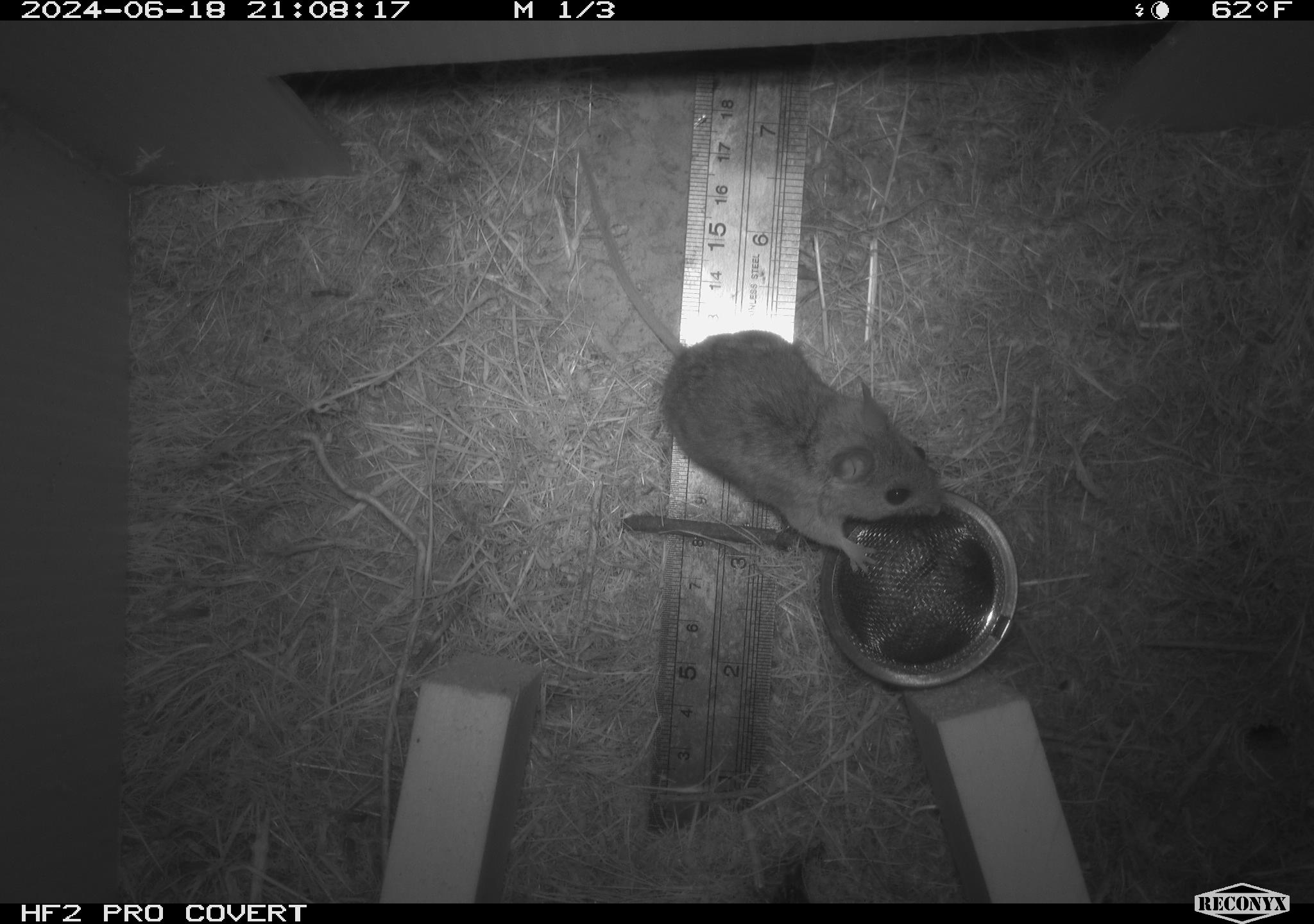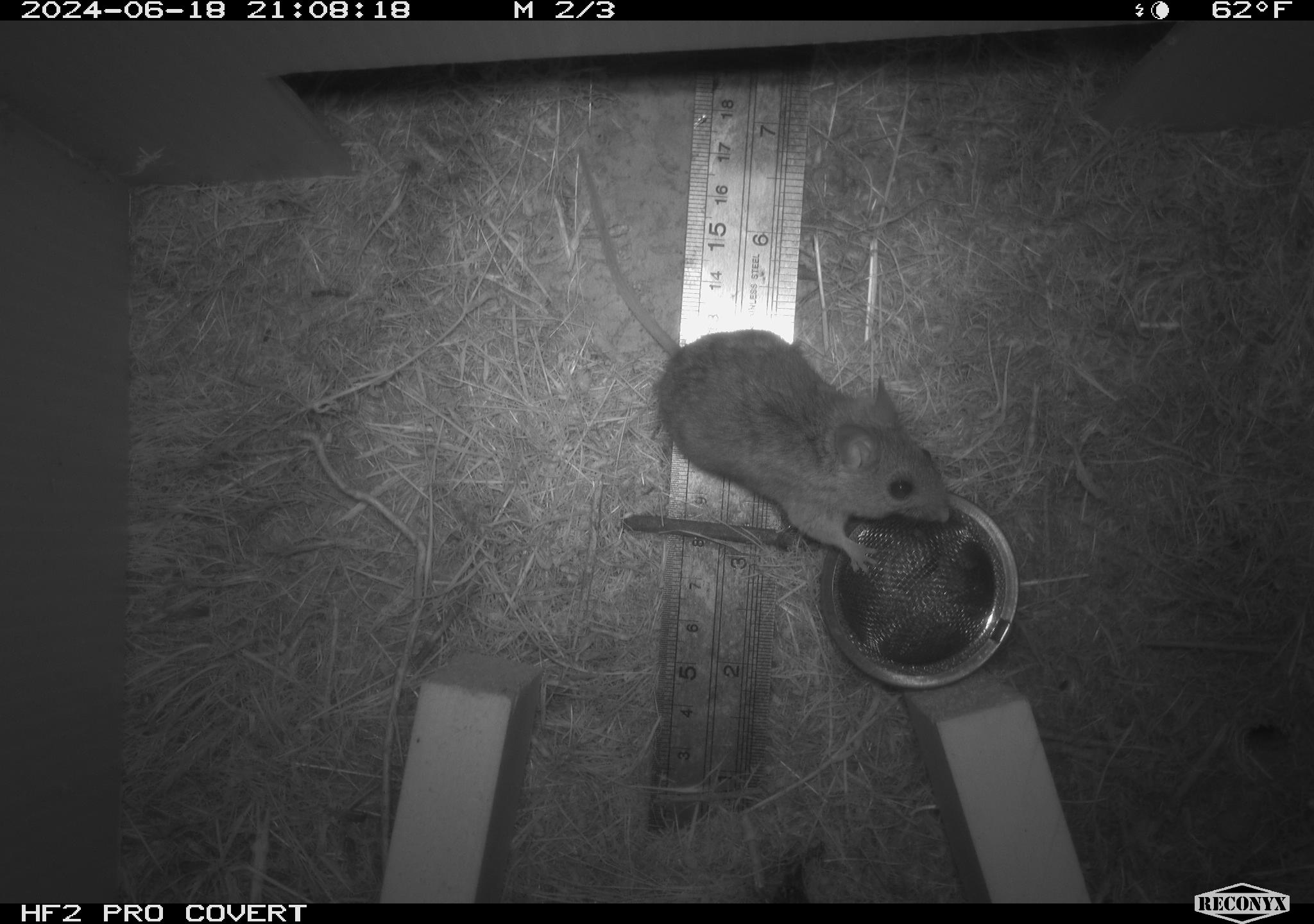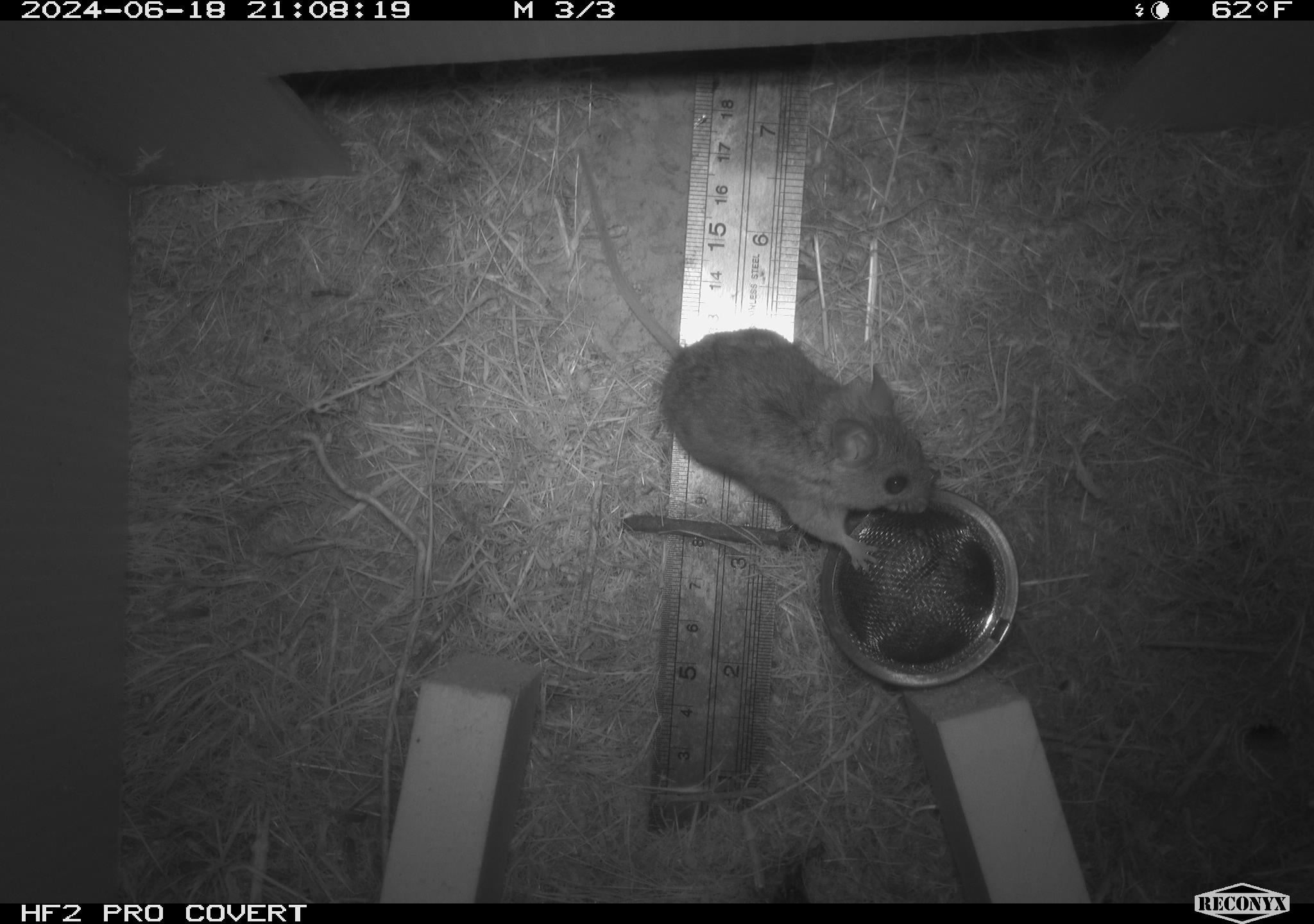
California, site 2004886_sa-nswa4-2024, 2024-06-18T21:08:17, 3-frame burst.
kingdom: Animalia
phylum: Chordata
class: Mammalia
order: Rodentia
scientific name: Rodentia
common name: rodent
Rodent (Rodentia).